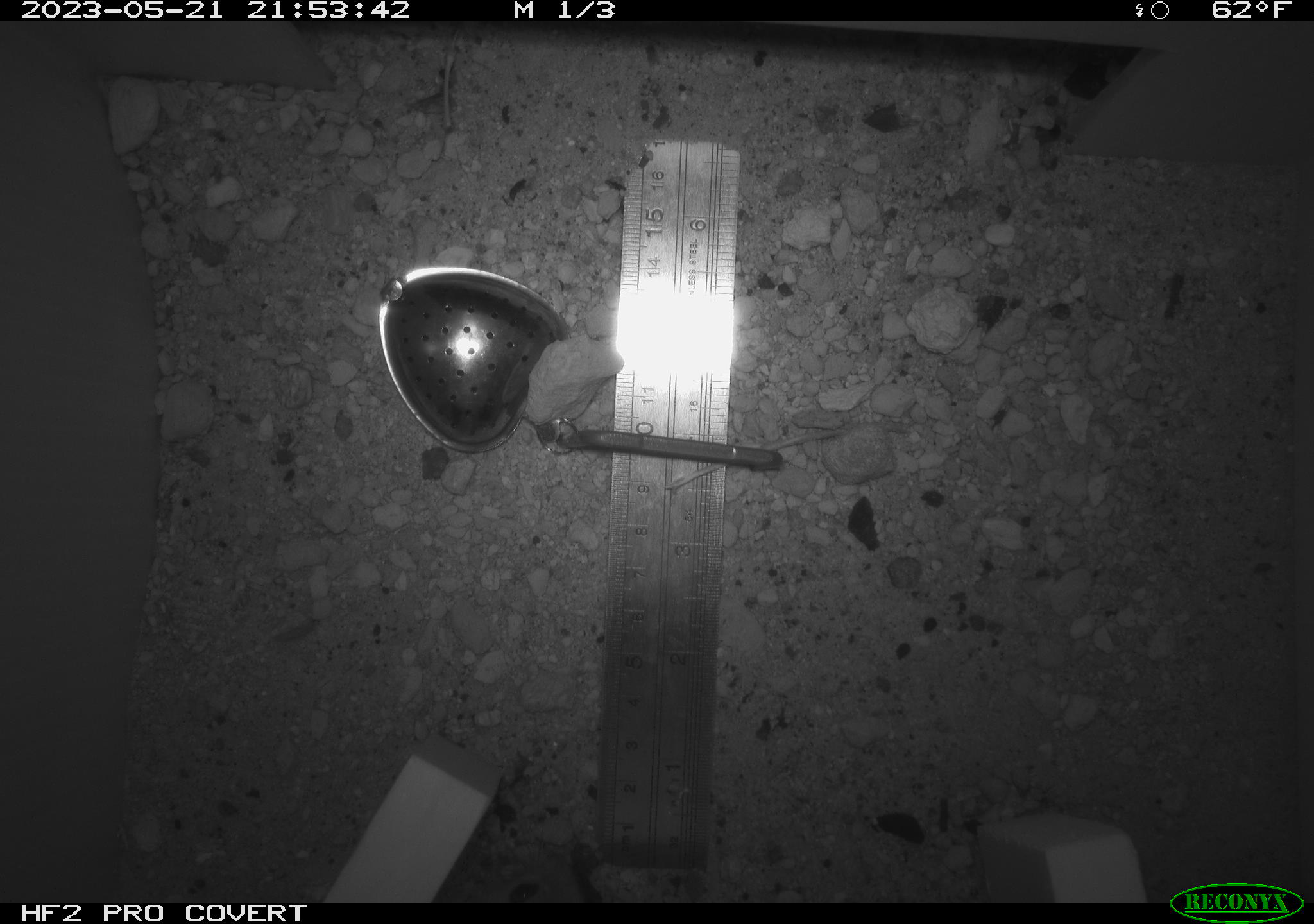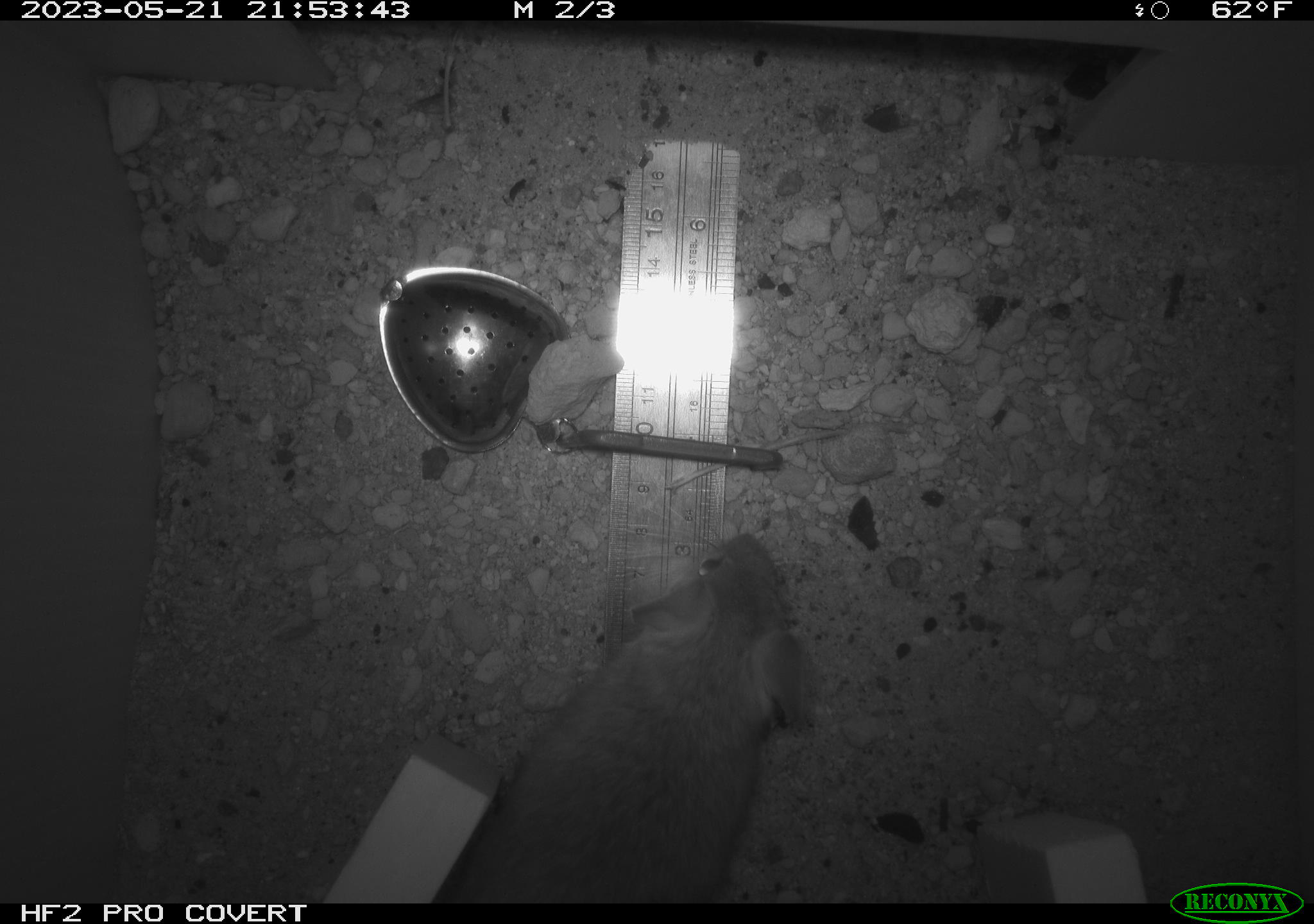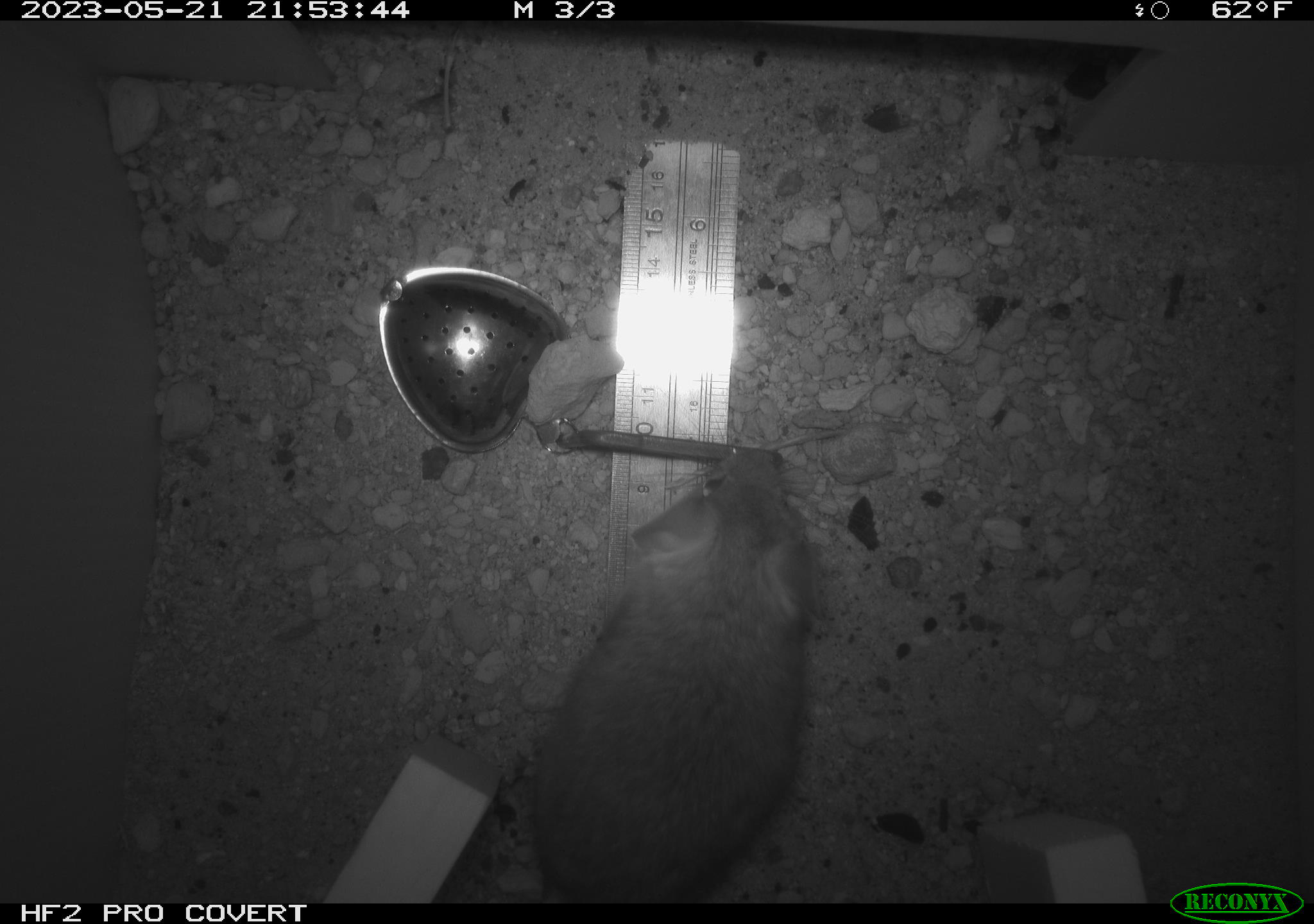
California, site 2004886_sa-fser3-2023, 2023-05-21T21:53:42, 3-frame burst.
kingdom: Animalia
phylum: Chordata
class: Mammalia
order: Rodentia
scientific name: Rodentia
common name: mouse species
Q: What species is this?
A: Mouse species (Rodentia).